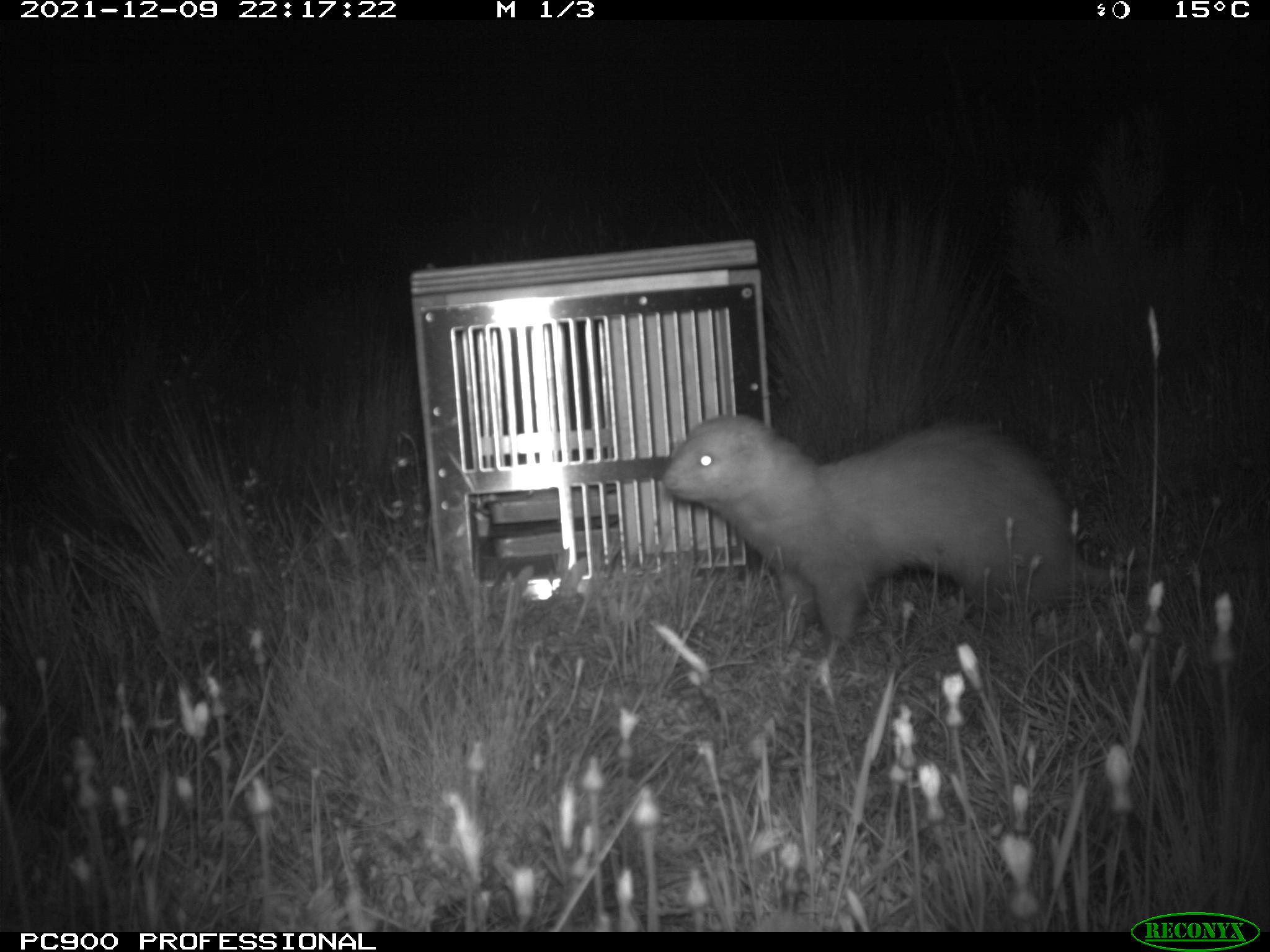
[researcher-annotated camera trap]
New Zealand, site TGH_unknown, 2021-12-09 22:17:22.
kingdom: Animalia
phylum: Chordata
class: Mammalia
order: Carnivora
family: Mustelidae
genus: Mustela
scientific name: Mustela furo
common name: ferret